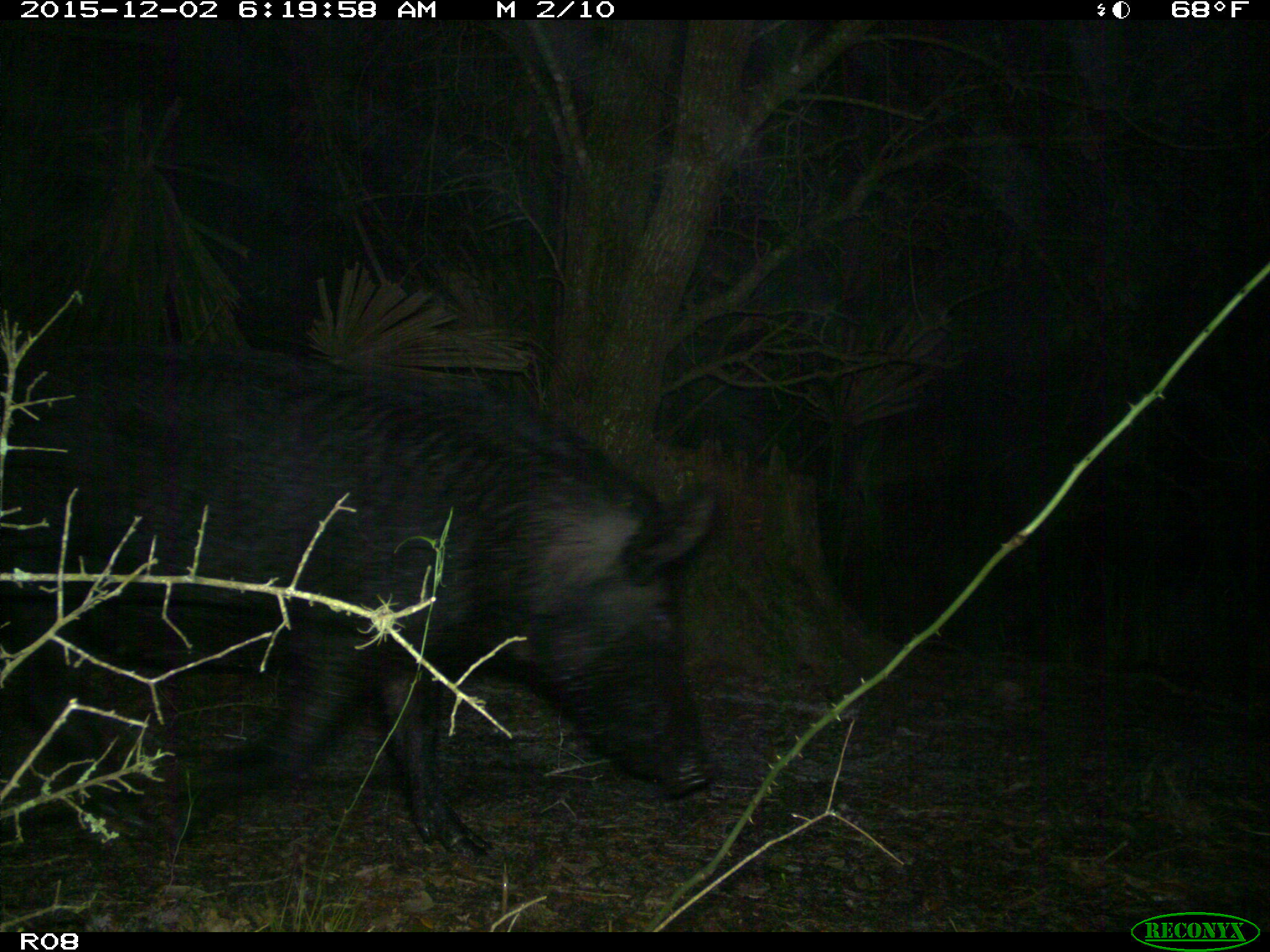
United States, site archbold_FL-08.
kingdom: Animalia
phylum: Chordata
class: Mammalia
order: Artiodactyla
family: Suidae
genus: Sus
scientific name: Sus scrofa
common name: wild boar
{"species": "Sus scrofa (wild boar)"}